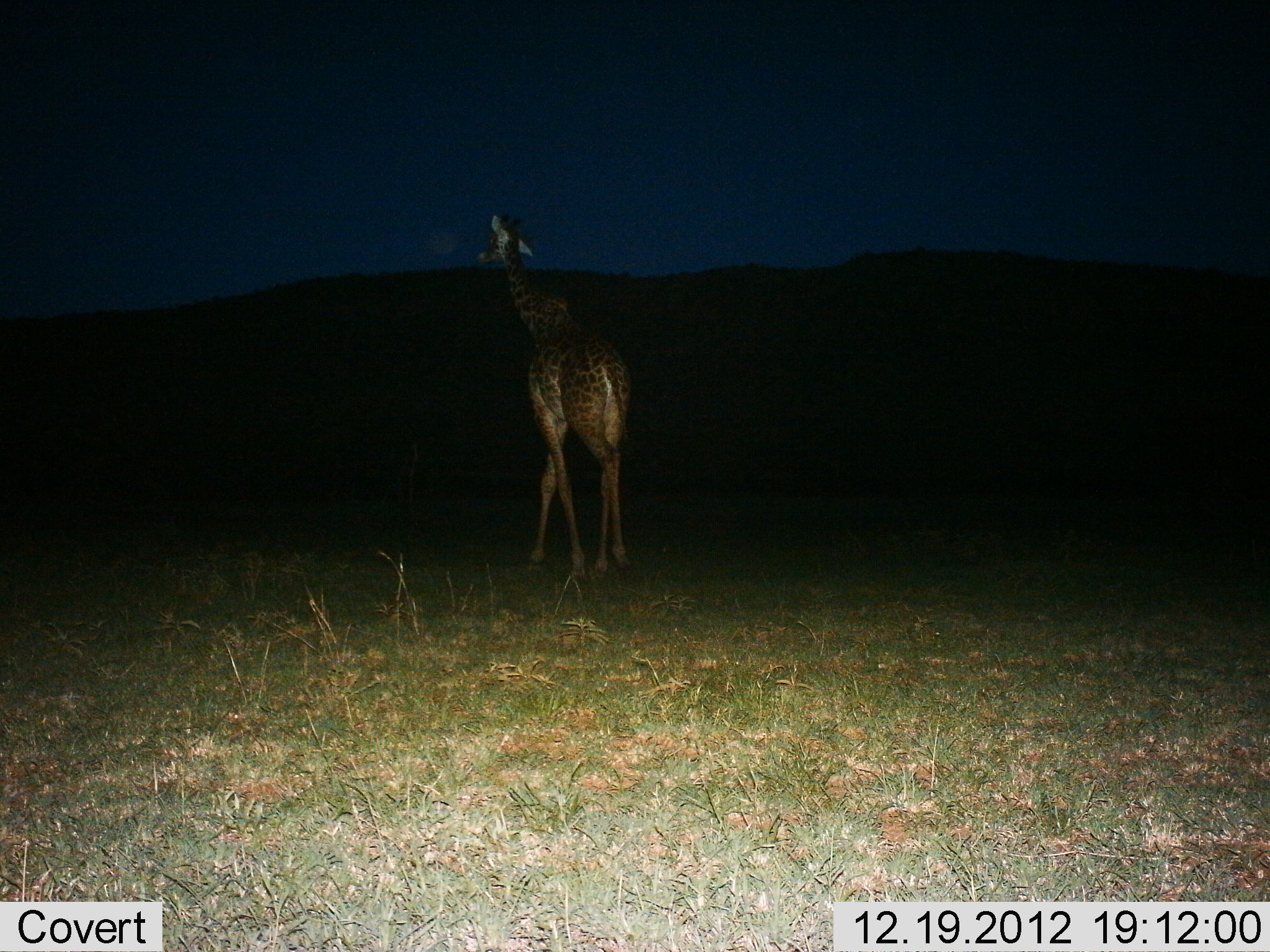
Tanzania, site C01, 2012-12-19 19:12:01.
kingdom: Animalia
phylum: Chordata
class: Mammalia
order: Artiodactyla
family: Giraffidae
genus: Giraffa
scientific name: Giraffa camelopardalis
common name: giraffe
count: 1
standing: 30%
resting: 0%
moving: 70%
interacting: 0%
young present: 0%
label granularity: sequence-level